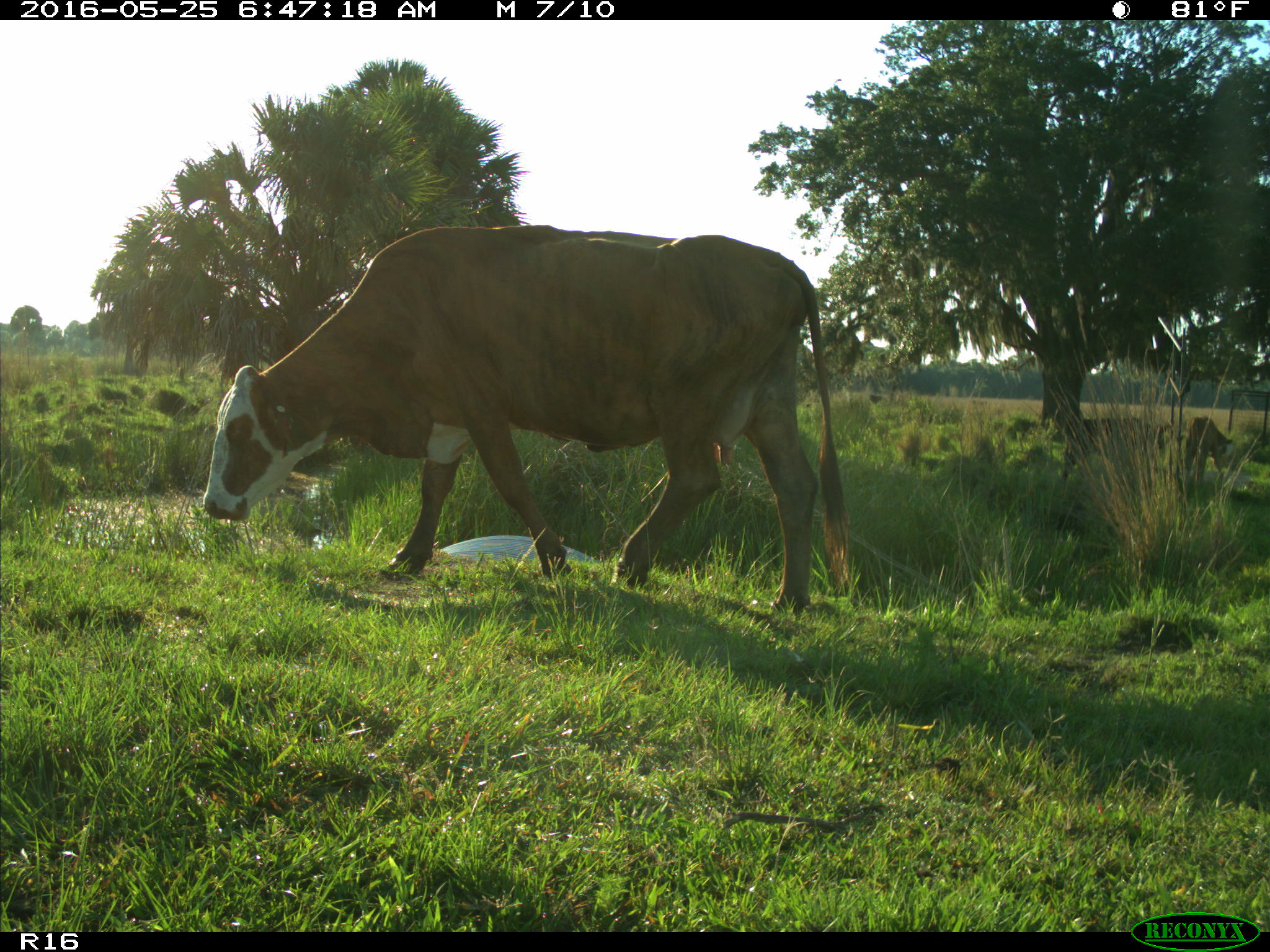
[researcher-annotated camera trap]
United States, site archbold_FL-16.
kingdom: Animalia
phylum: Chordata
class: Mammalia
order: Artiodactyla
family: Bovidae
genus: Bos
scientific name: Bos taurus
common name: domestic cow